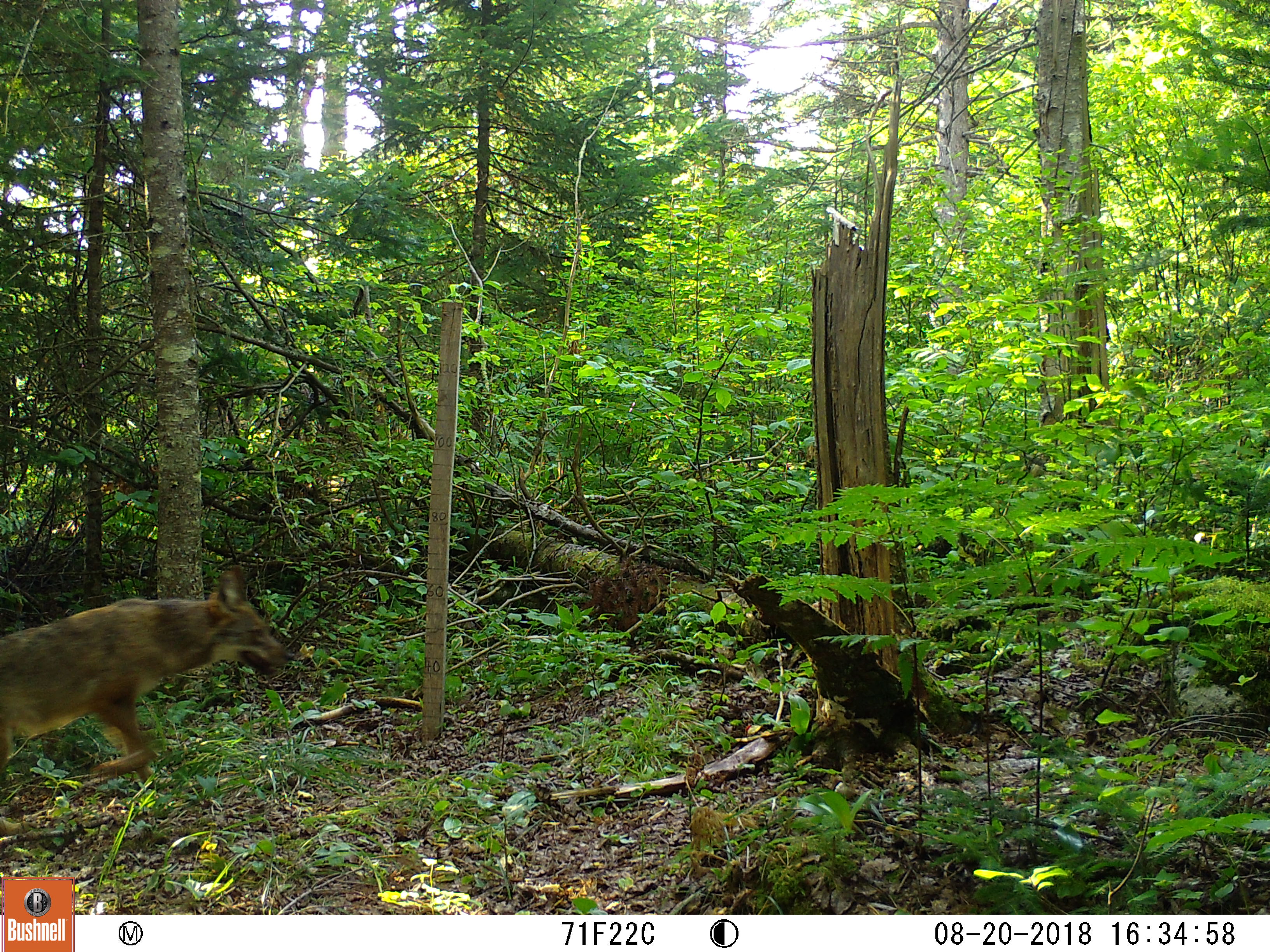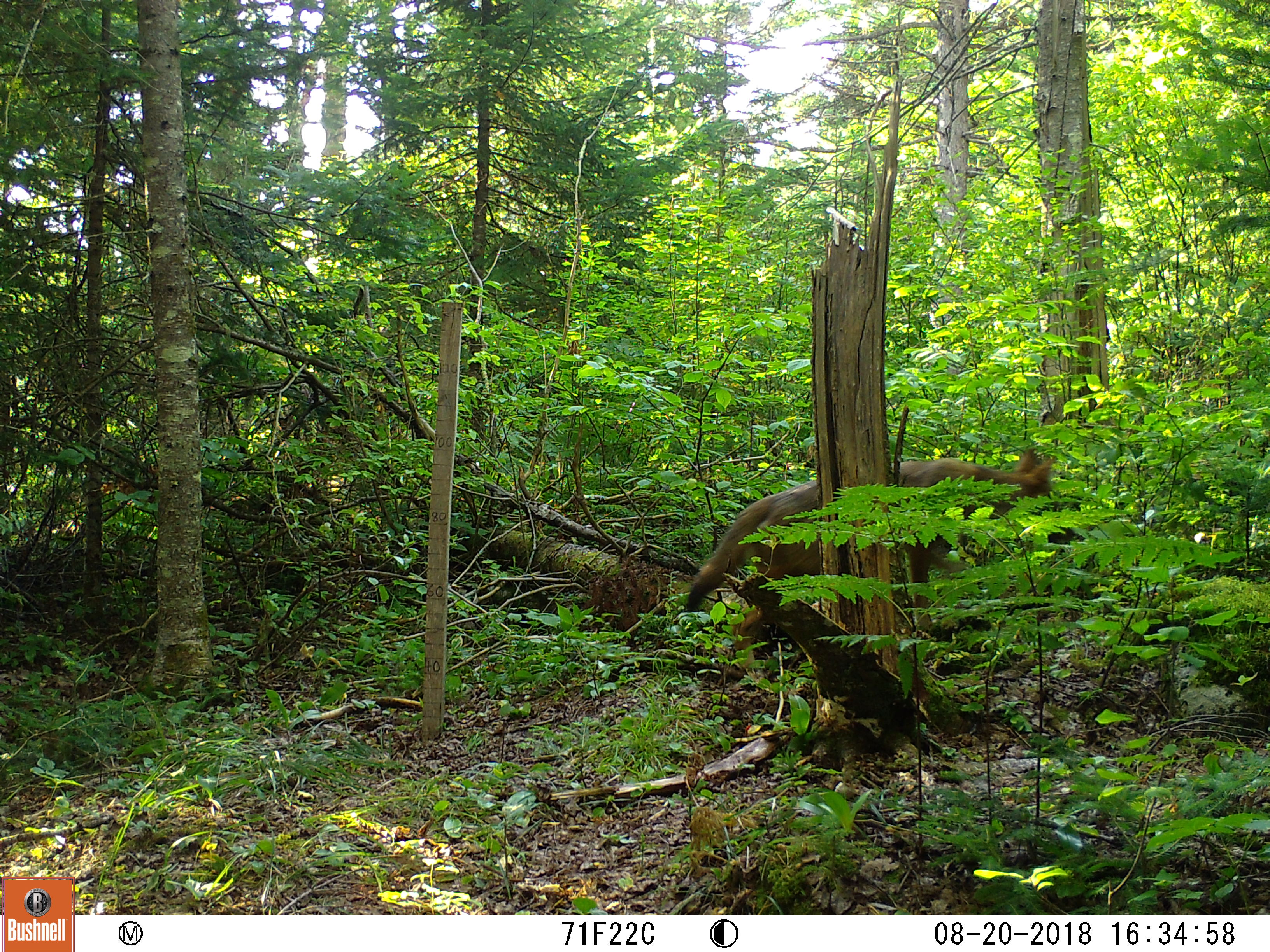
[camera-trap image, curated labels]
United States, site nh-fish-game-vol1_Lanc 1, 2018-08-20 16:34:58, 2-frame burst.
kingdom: Animalia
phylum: Chordata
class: Mammalia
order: Carnivora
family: Canidae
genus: Canis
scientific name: Canis latrans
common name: coyote